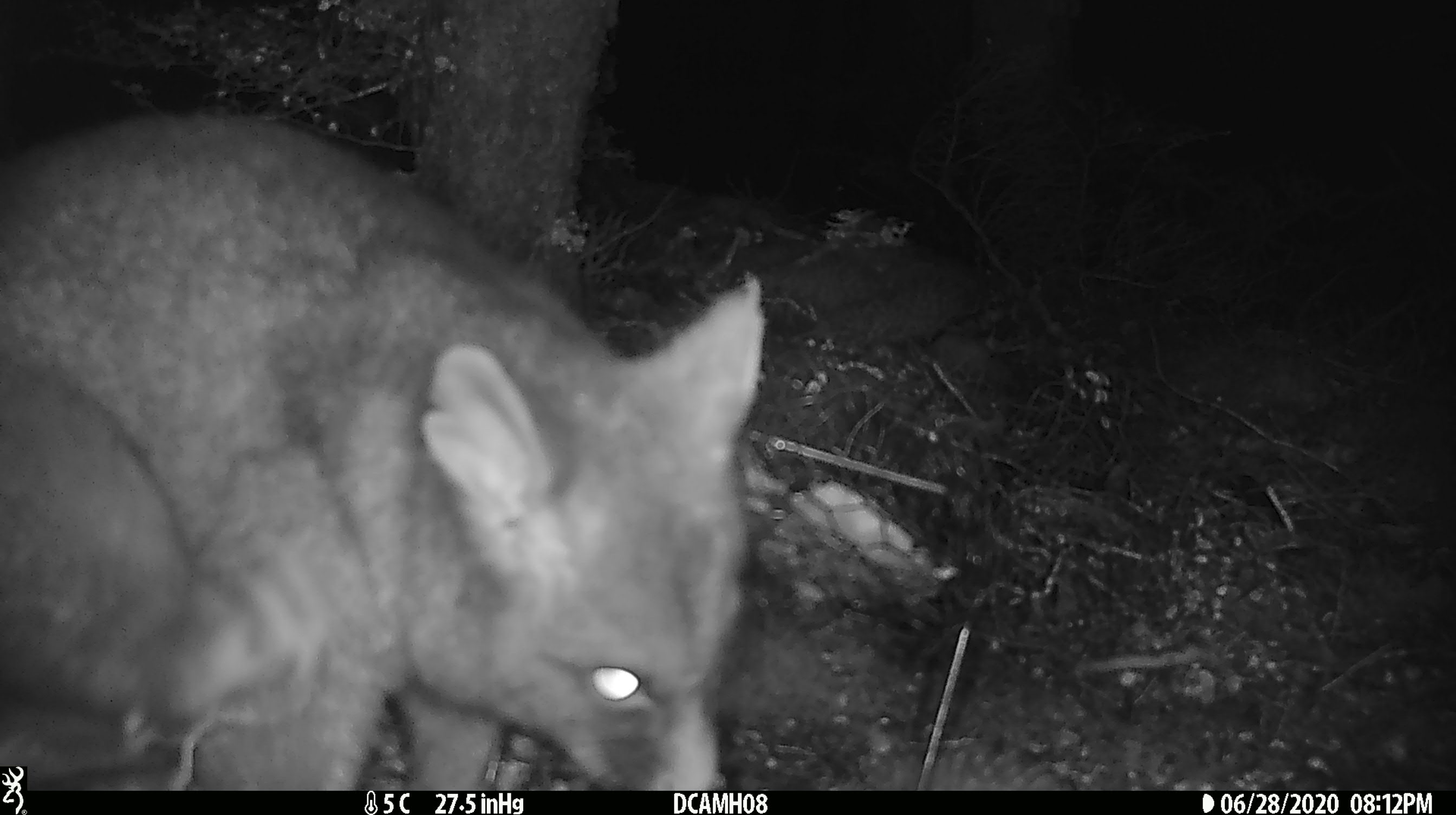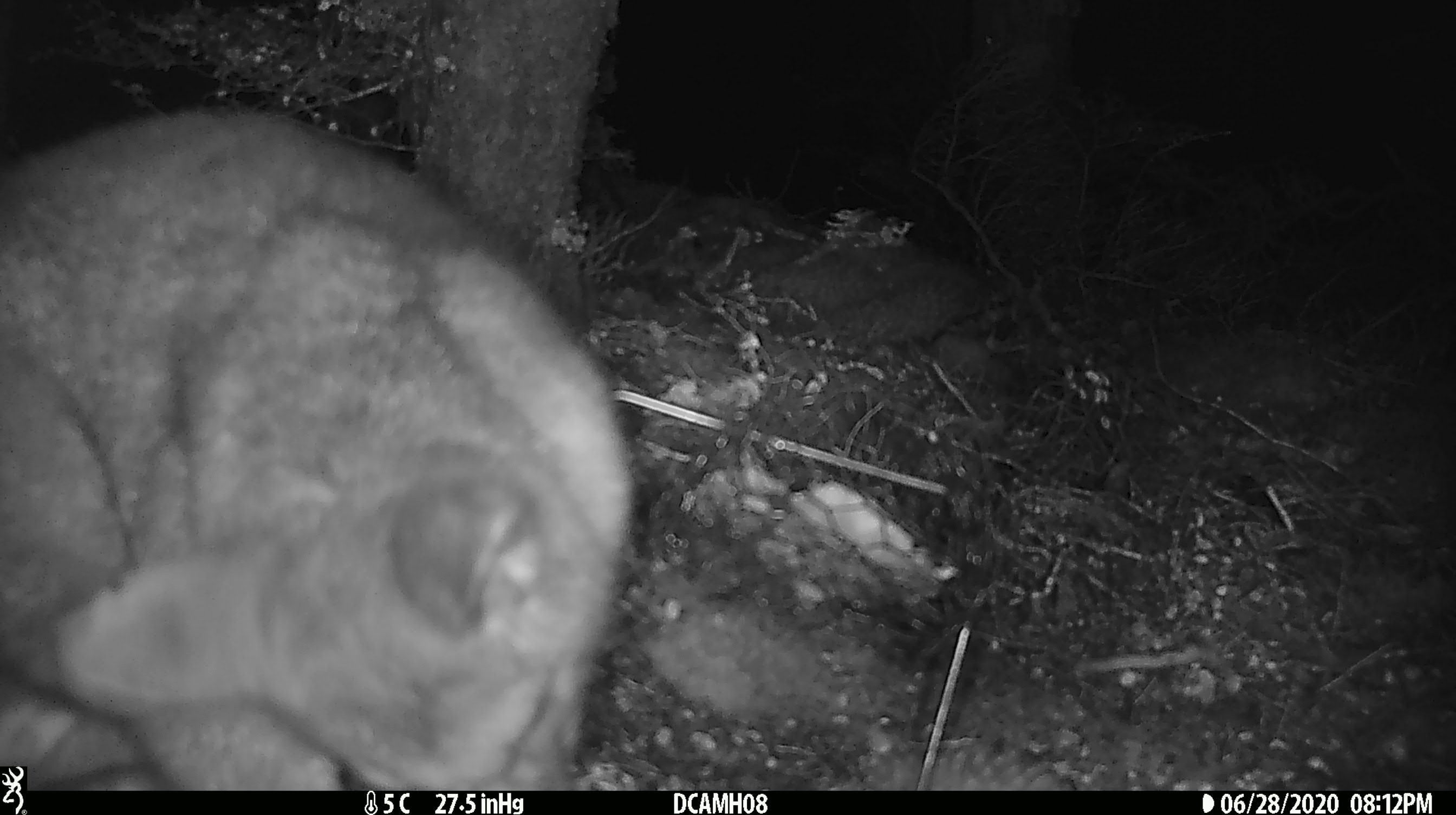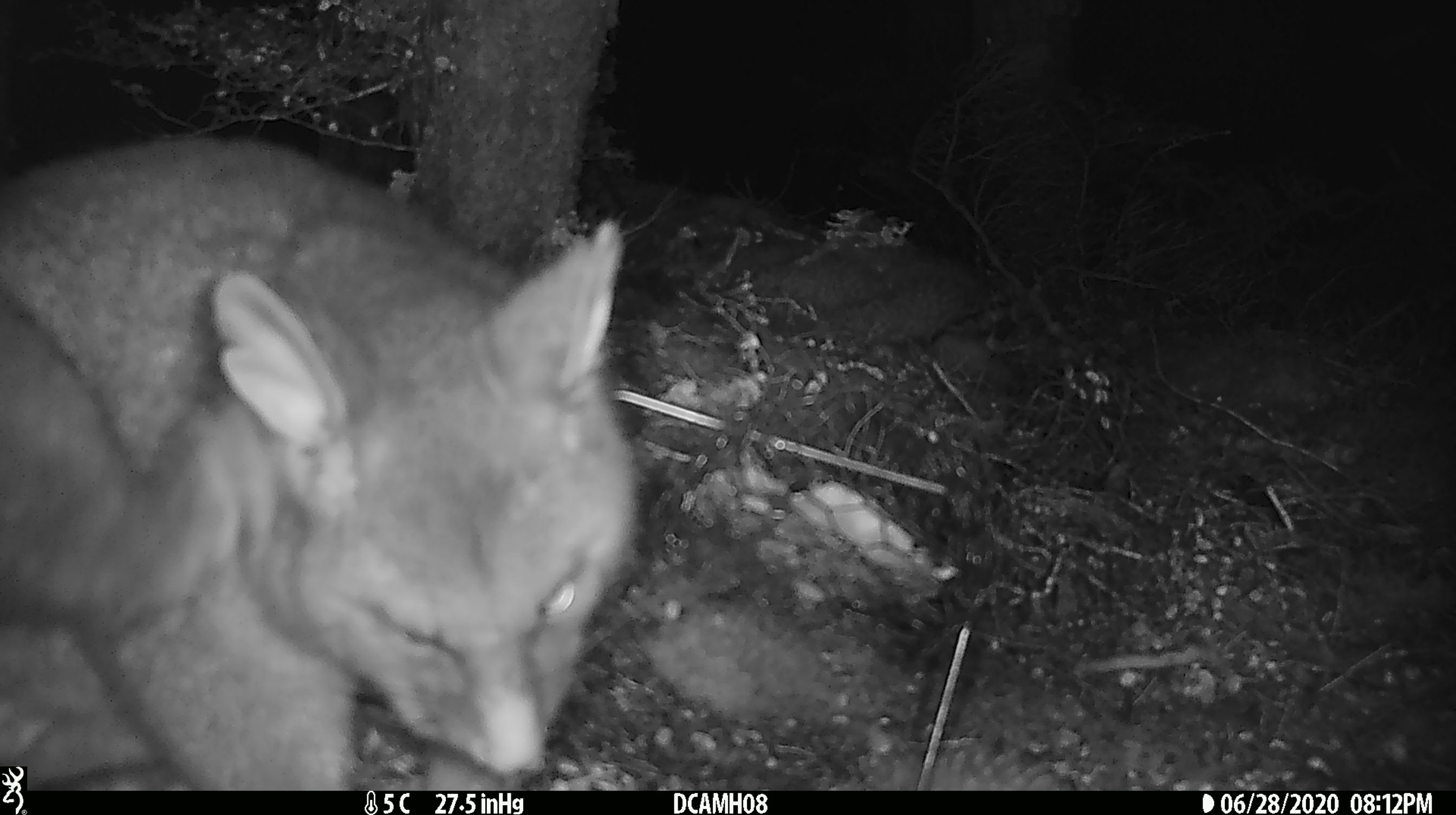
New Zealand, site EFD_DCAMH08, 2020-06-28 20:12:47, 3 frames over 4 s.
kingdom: Animalia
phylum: Chordata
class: Mammalia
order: Diprotodontia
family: Phalangeridae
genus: Trichosurus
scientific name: Trichosurus vulpecula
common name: common brushtail possum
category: possum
Possum (common brushtail possum) (Trichosurus vulpecula).